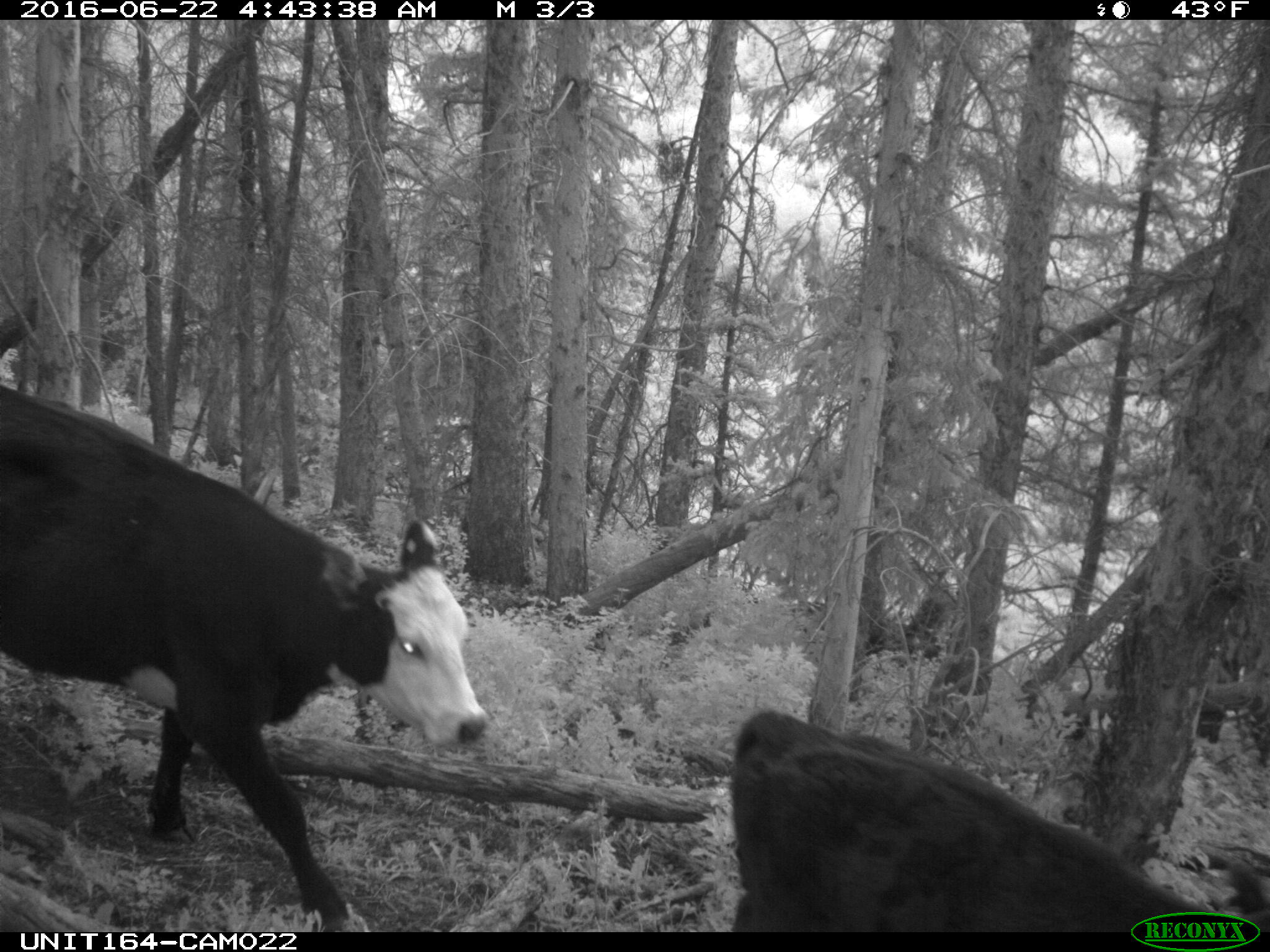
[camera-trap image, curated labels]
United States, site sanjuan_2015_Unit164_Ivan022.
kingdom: Animalia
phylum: Chordata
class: Mammalia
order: Artiodactyla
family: Bovidae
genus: Bos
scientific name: Bos taurus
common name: domestic cow